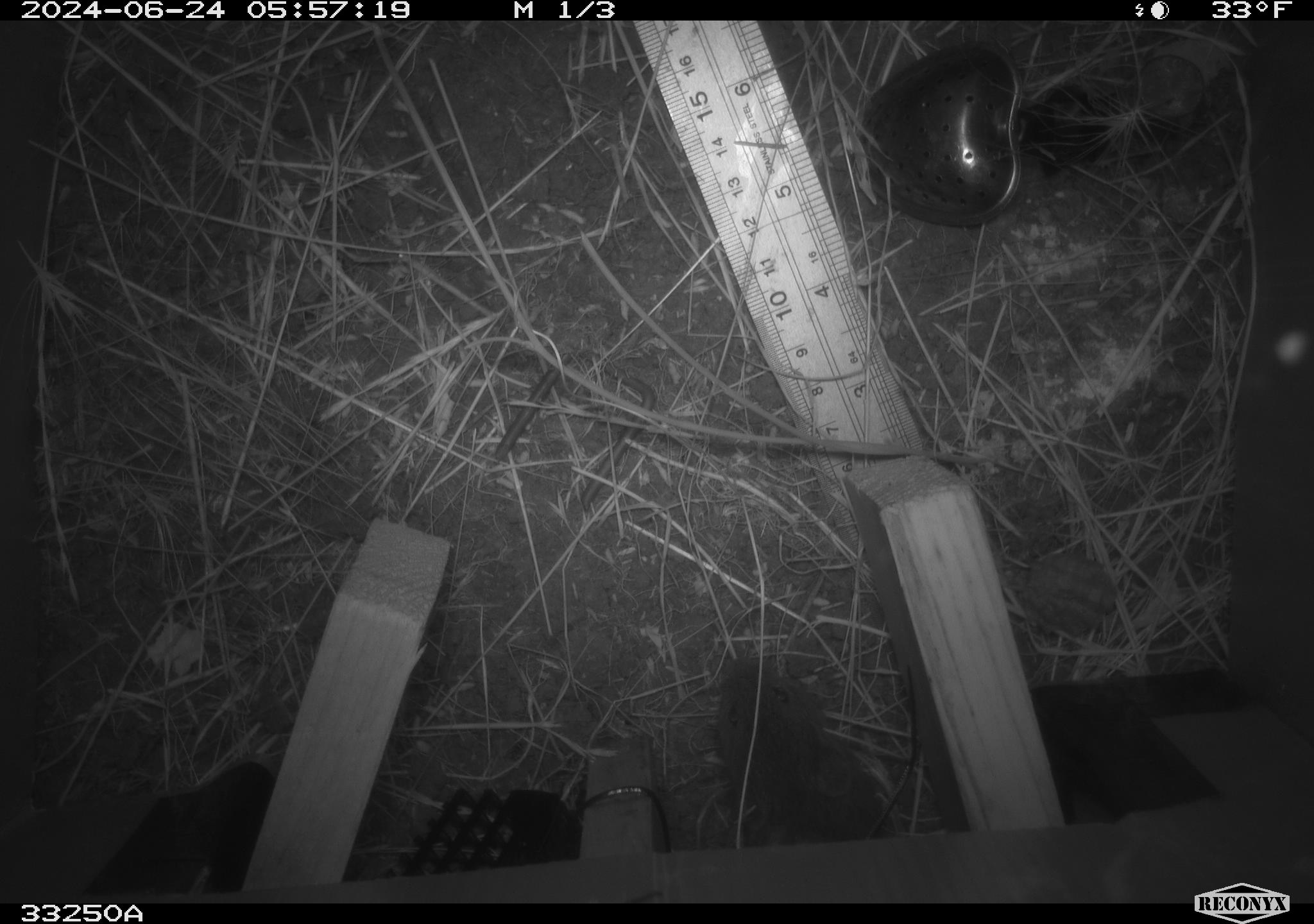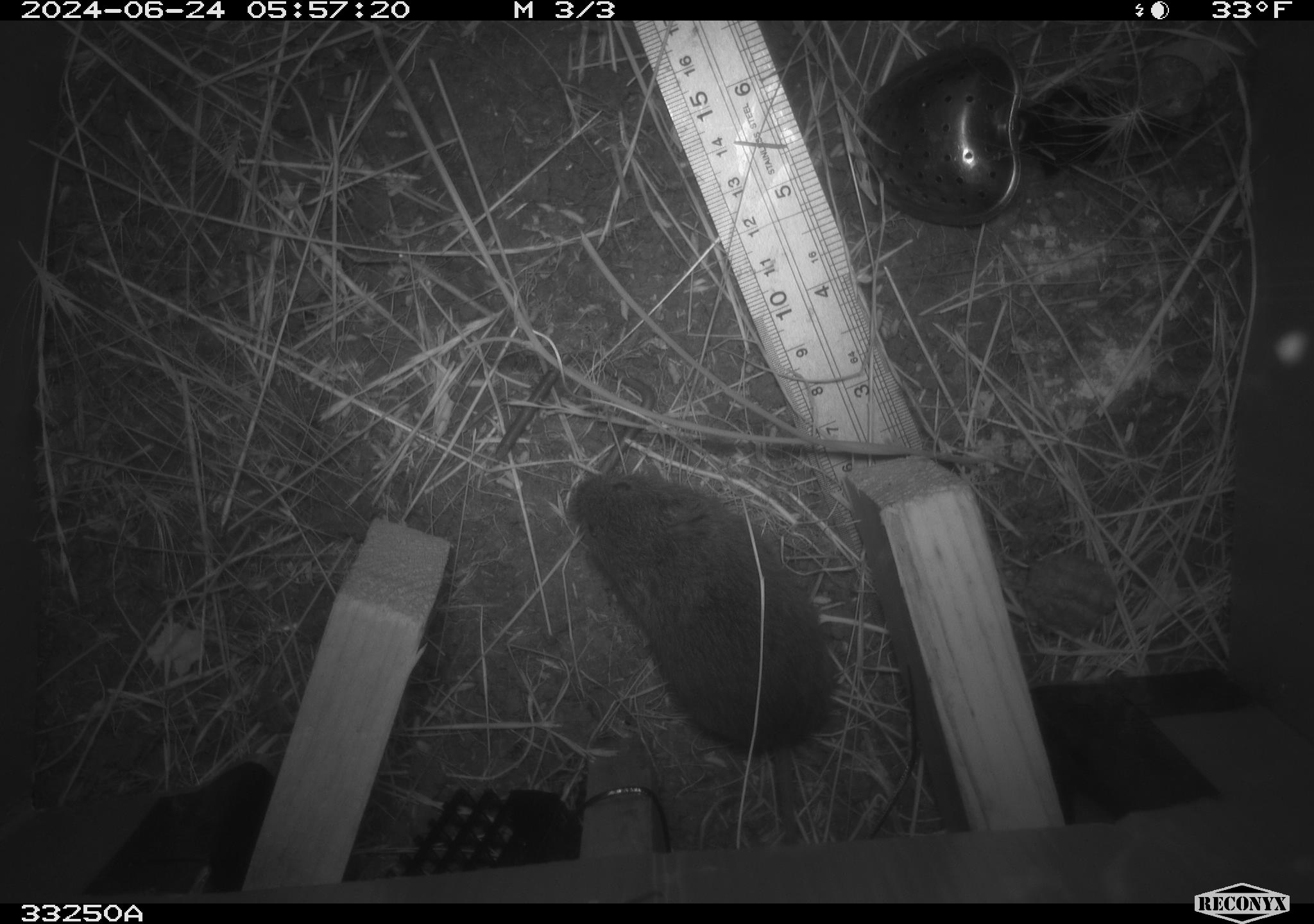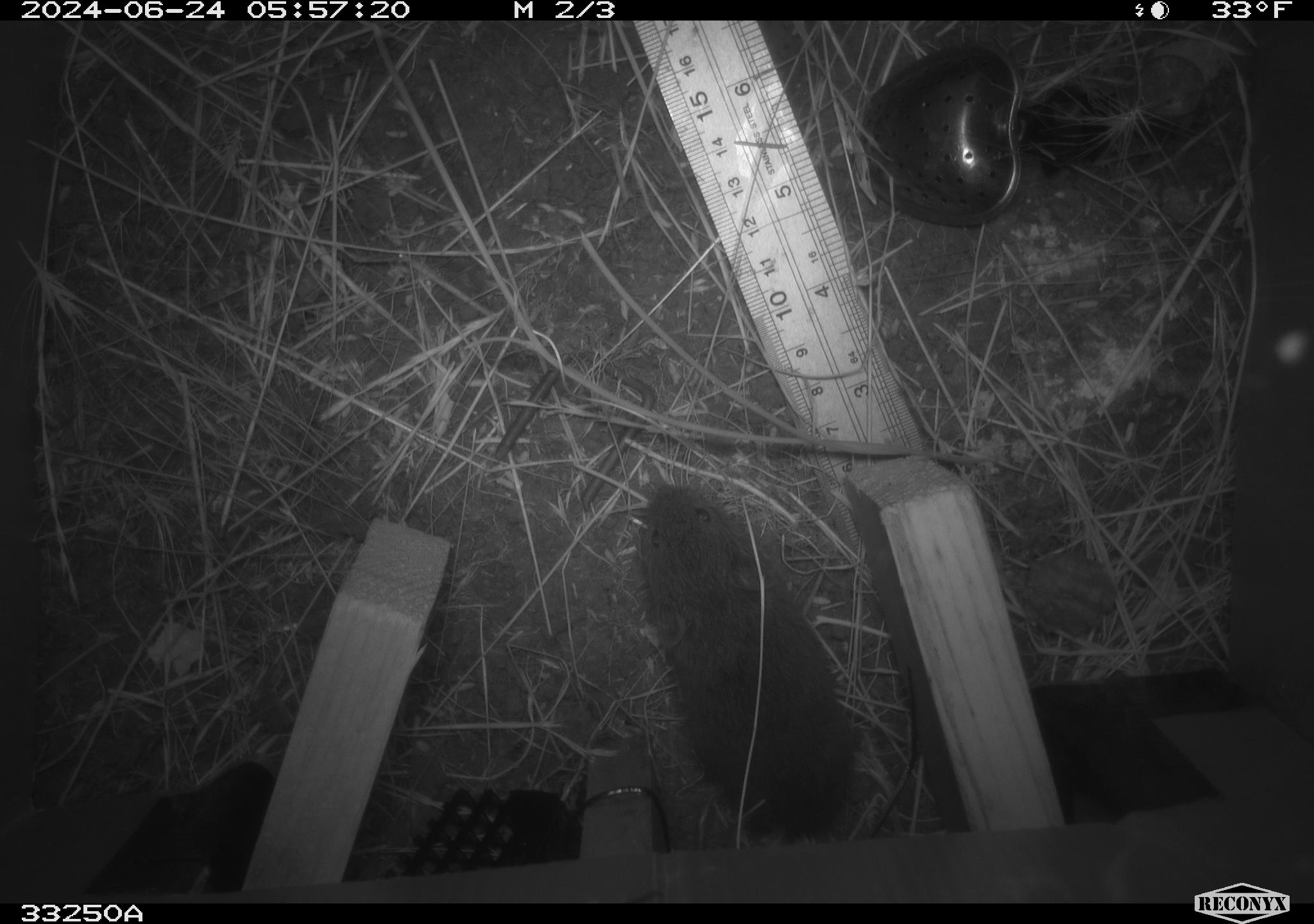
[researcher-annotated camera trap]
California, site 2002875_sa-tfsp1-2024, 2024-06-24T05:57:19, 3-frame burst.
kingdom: Animalia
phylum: Chordata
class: Mammalia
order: Rodentia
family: Cricetidae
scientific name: Arvicolinae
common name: voles, lemmings, and muskrats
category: arvicolinae subfamily